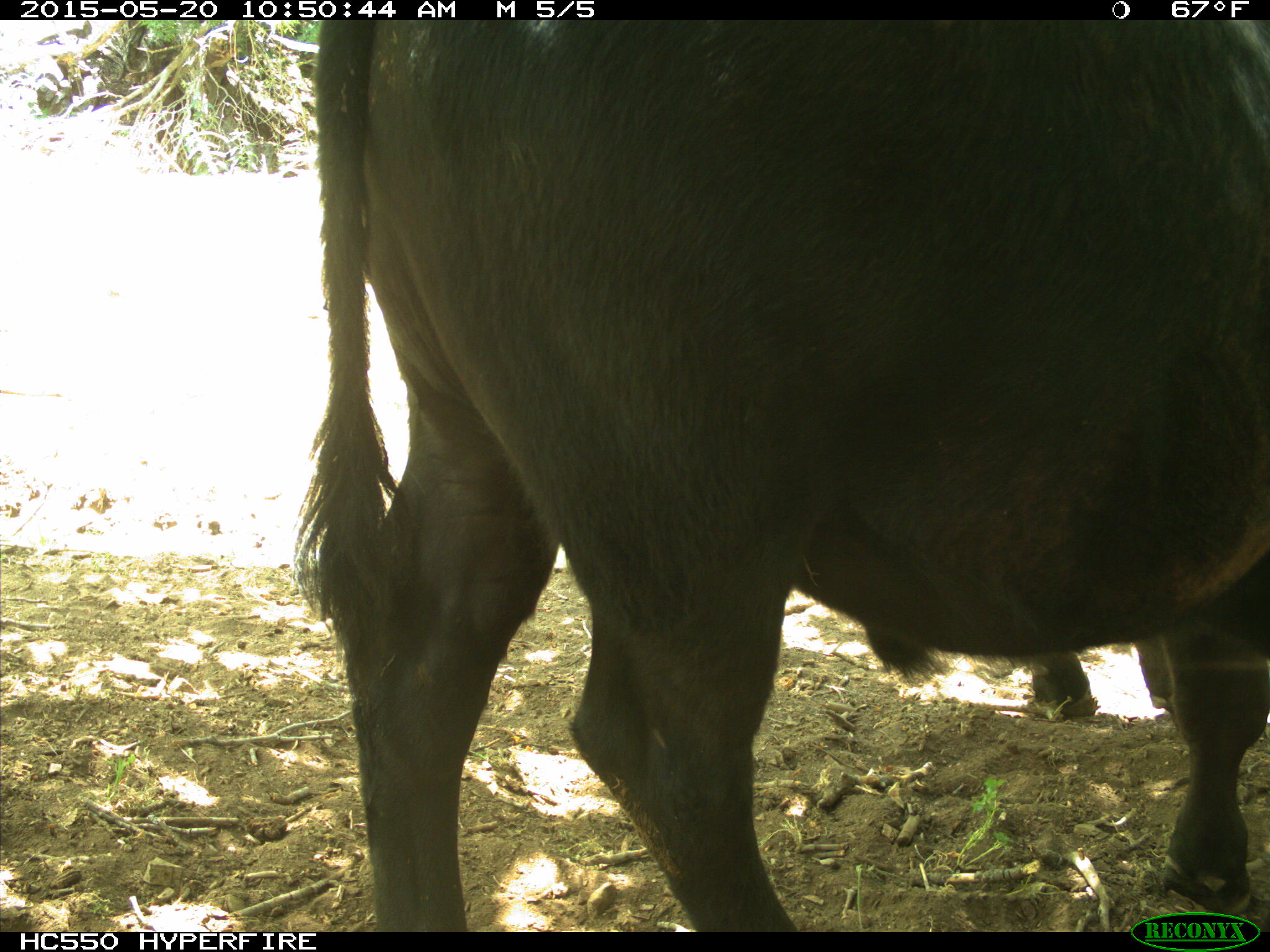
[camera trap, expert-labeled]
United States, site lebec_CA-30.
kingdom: Animalia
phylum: Chordata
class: Mammalia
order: Artiodactyla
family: Bovidae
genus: Bos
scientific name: Bos taurus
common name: domestic cow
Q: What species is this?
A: Bos taurus (domestic cow).